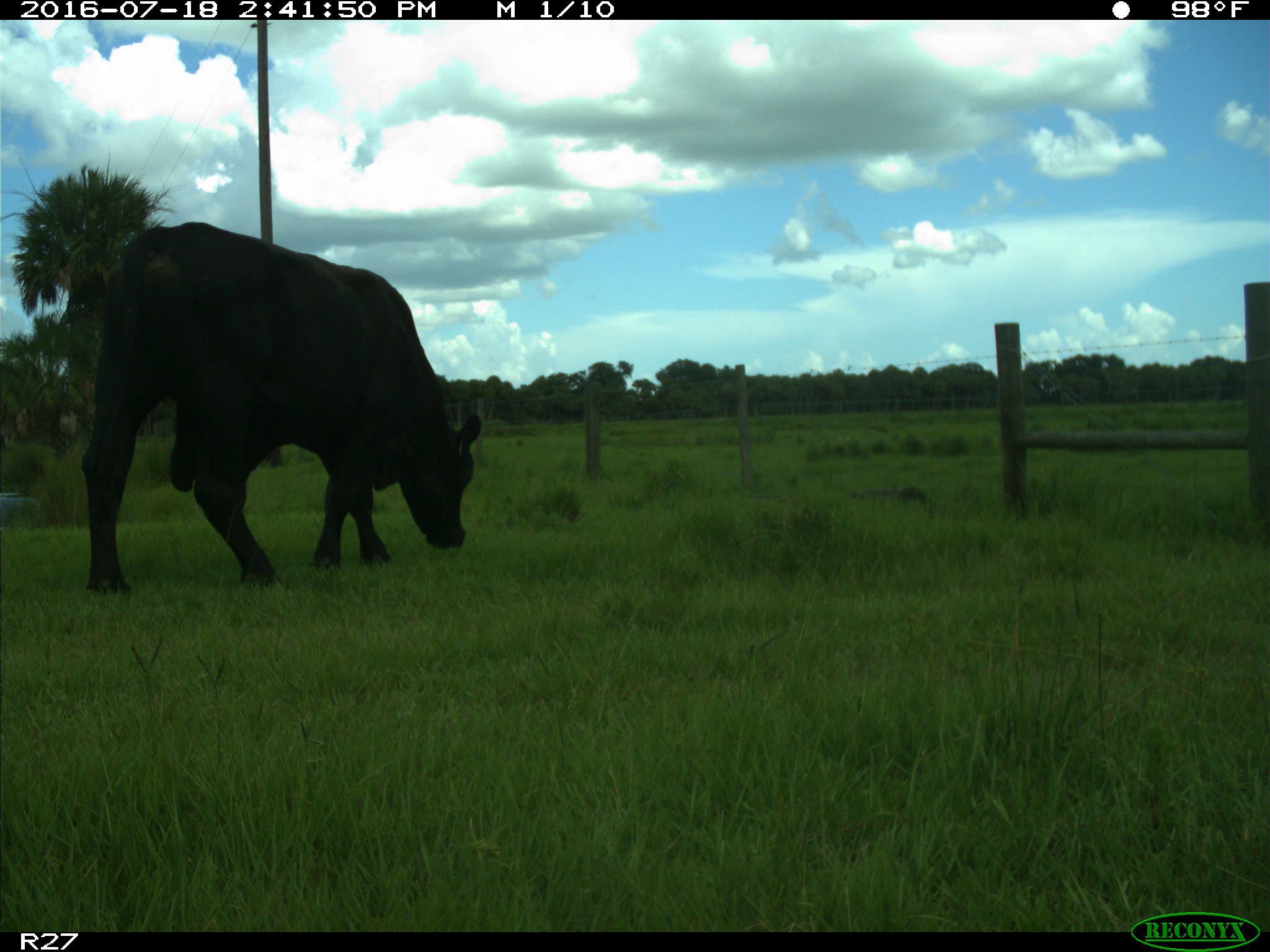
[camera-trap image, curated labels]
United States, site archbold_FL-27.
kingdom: Animalia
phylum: Chordata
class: Mammalia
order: Artiodactyla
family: Bovidae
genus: Bos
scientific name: Bos taurus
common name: domestic cow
Bos taurus (domestic cow).